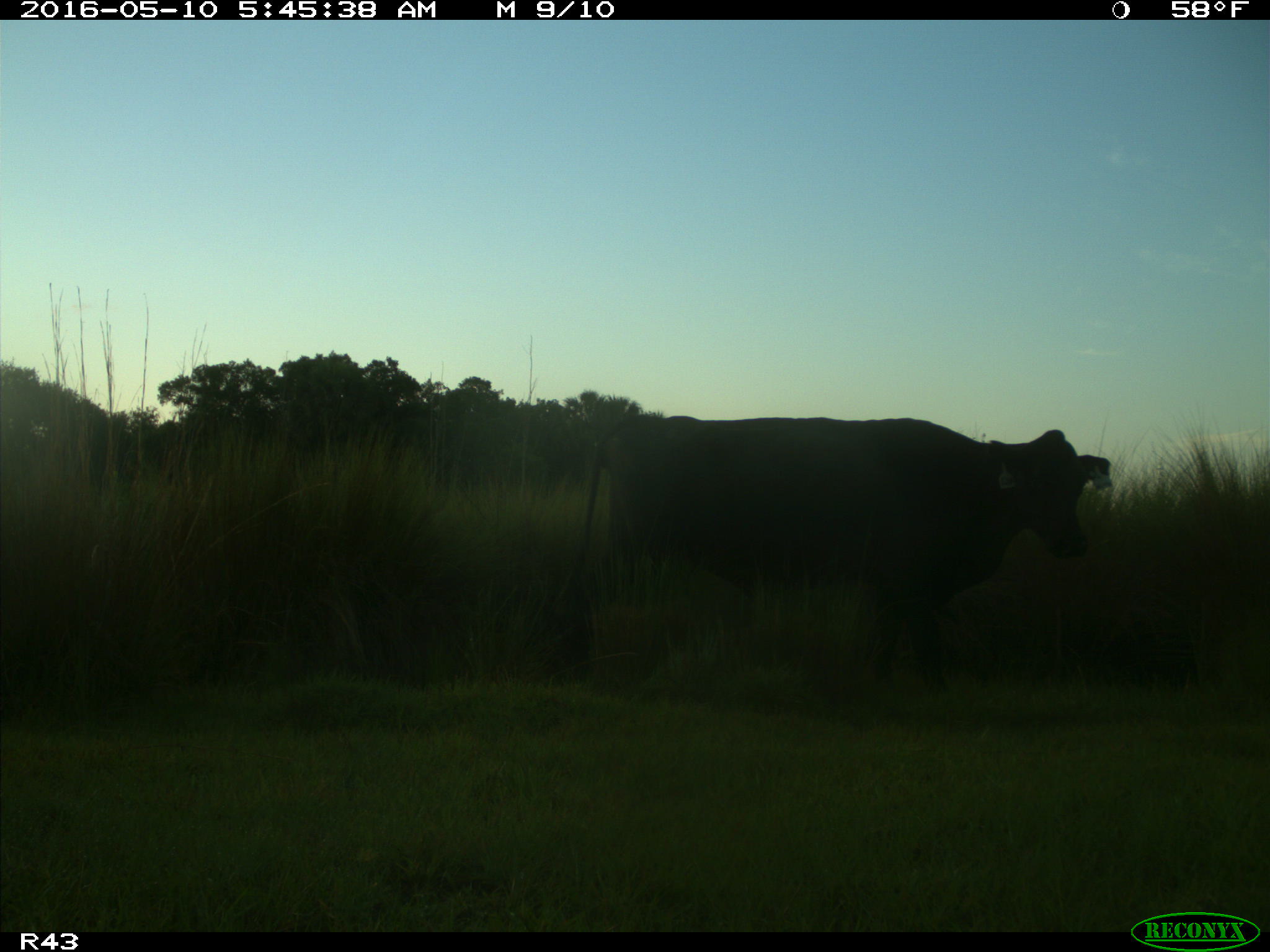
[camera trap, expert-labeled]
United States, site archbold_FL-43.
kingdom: Animalia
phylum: Chordata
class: Mammalia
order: Artiodactyla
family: Bovidae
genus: Bos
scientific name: Bos taurus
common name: domestic cow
Bos taurus (domestic cow).